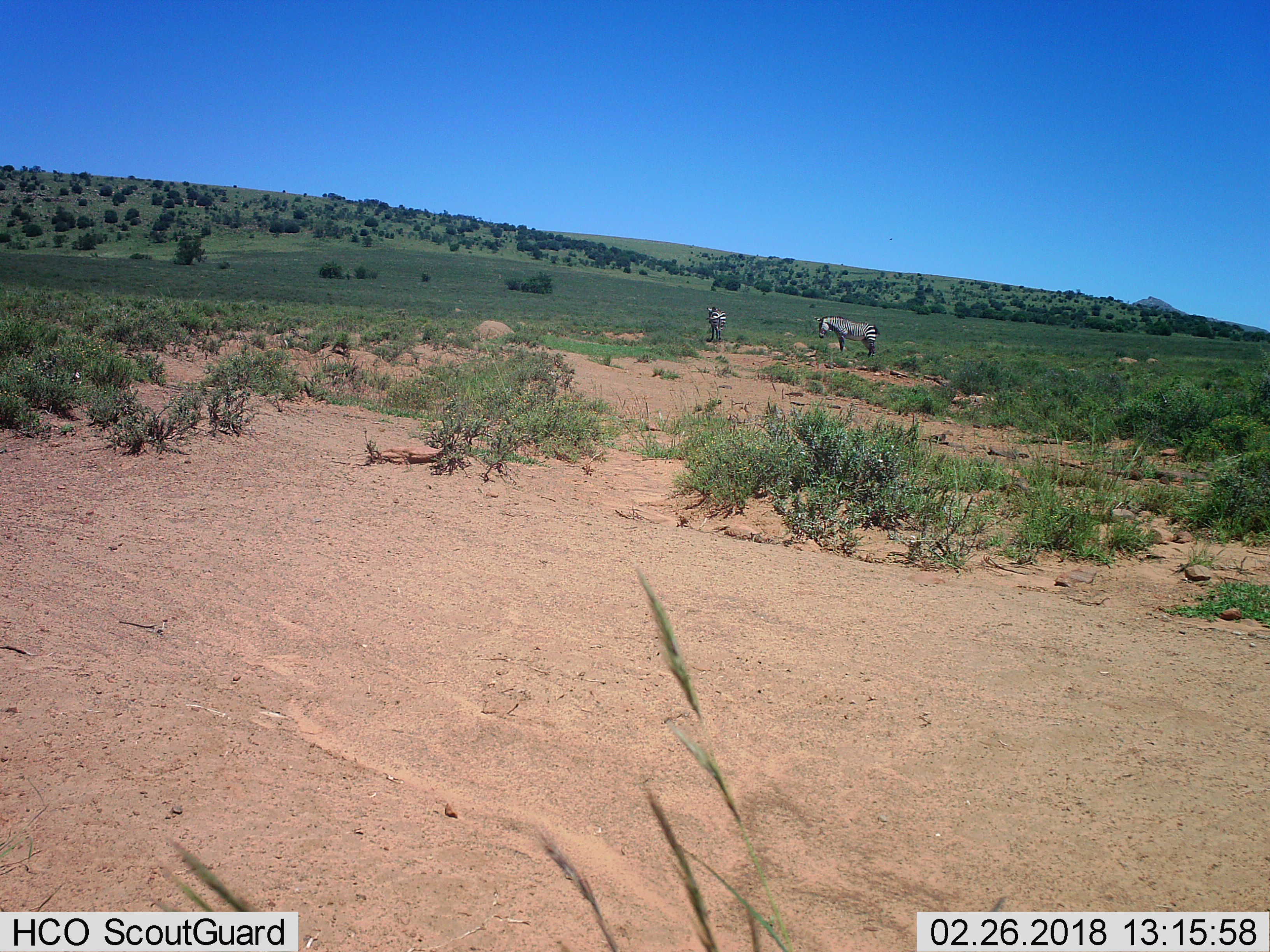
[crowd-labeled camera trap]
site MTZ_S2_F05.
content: unidentified animal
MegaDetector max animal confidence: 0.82